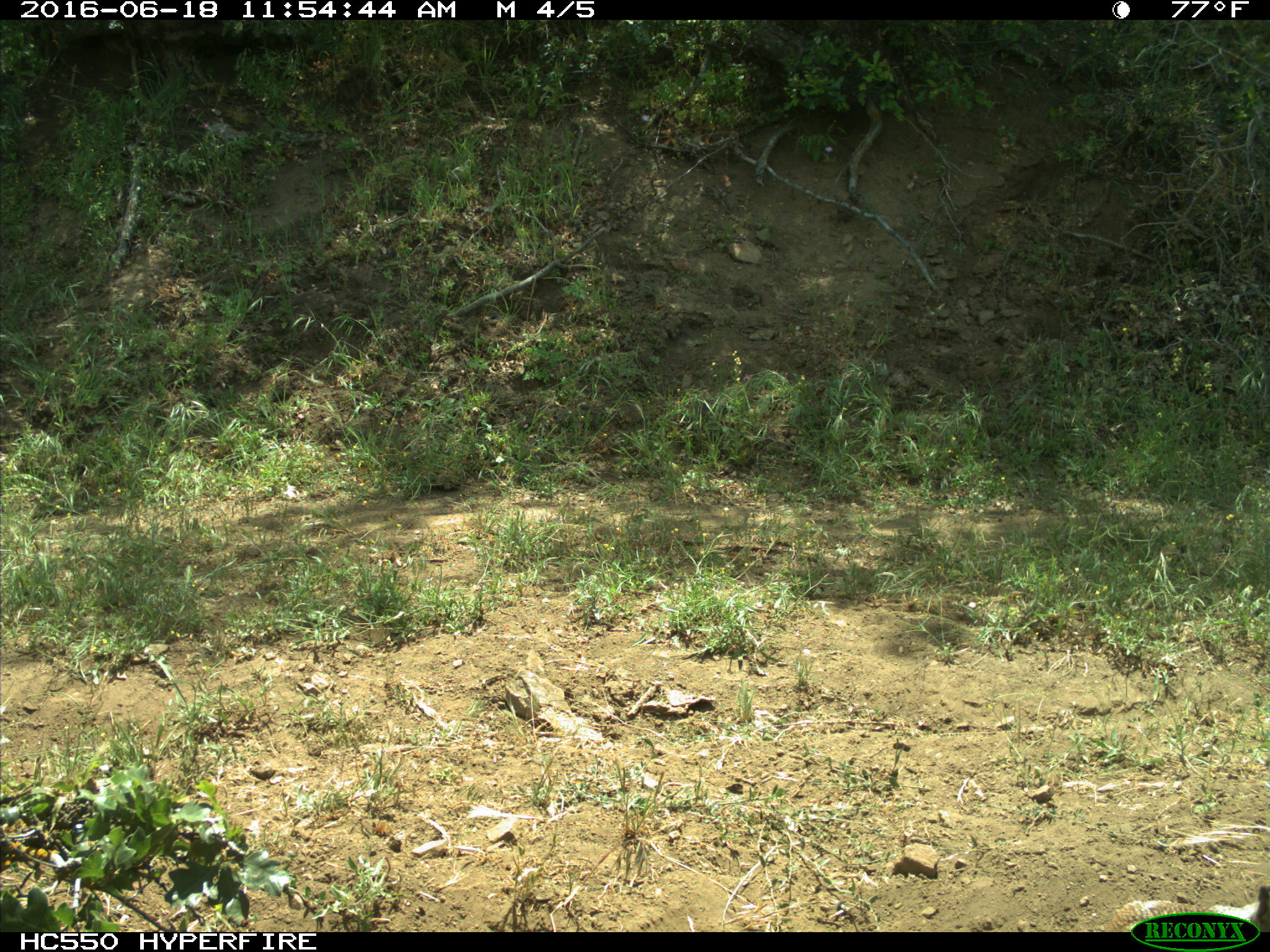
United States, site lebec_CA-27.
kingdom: Animalia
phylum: Chordata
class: Mammalia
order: Rodentia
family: Sciuridae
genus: Otospermophilus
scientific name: Otospermophilus beecheyi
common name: california ground squirrel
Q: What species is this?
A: Otospermophilus beecheyi (california ground squirrel).